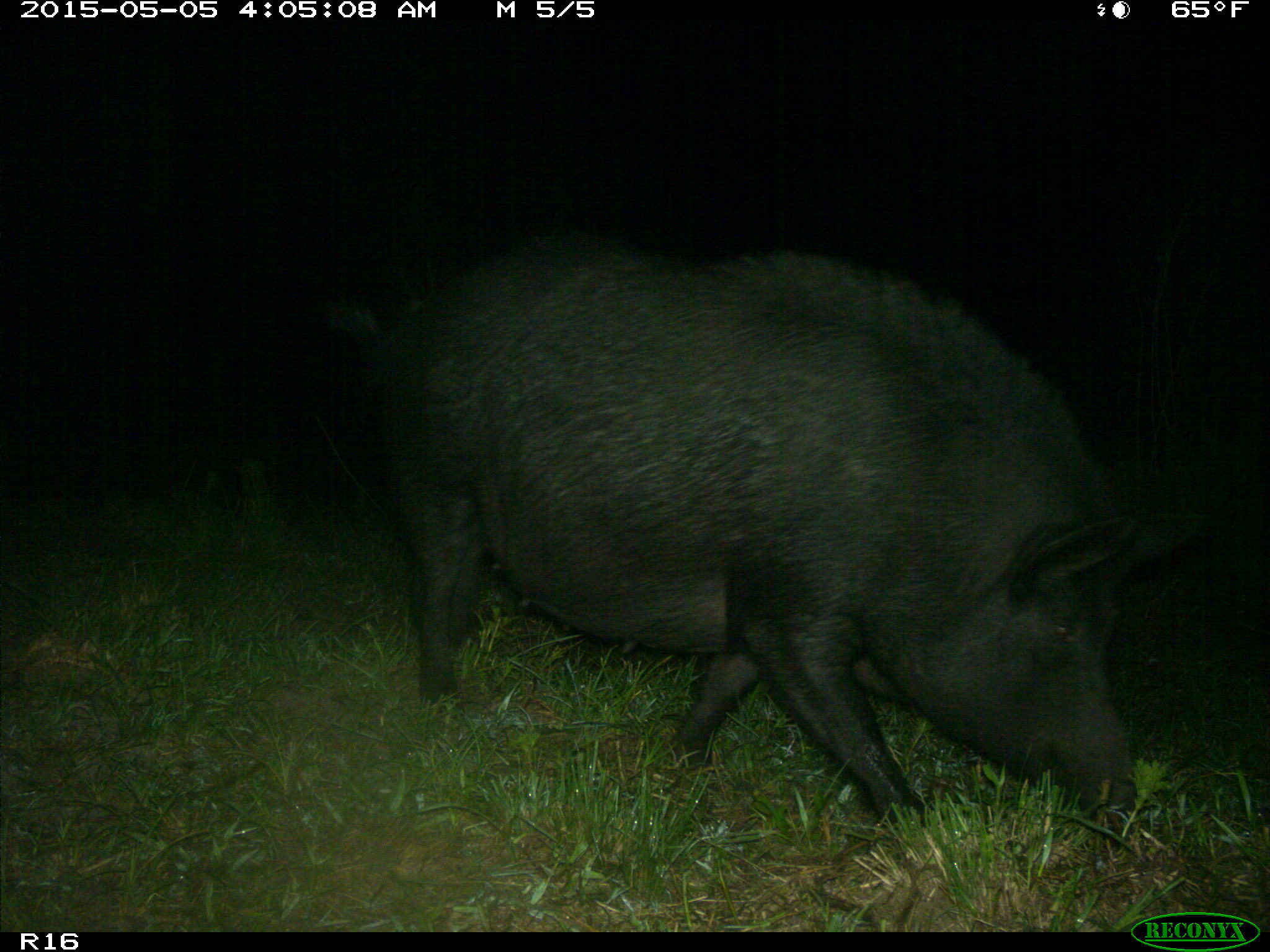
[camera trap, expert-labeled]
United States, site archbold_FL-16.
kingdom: Animalia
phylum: Chordata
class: Mammalia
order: Artiodactyla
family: Suidae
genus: Sus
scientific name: Sus scrofa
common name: wild boar